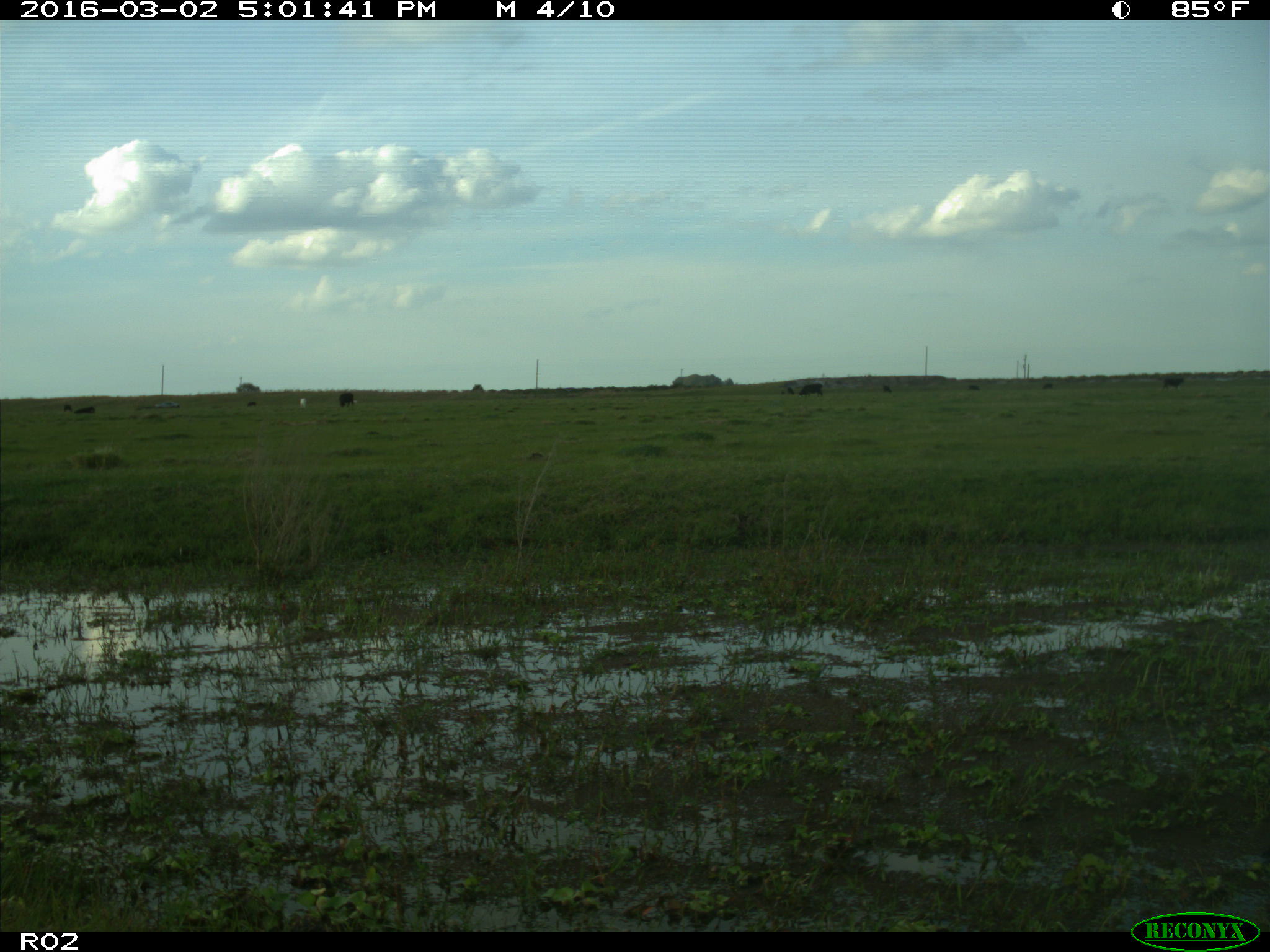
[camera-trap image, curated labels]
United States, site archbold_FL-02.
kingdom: Animalia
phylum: Chordata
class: Mammalia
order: Artiodactyla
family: Bovidae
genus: Bos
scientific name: Bos taurus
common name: domestic cow